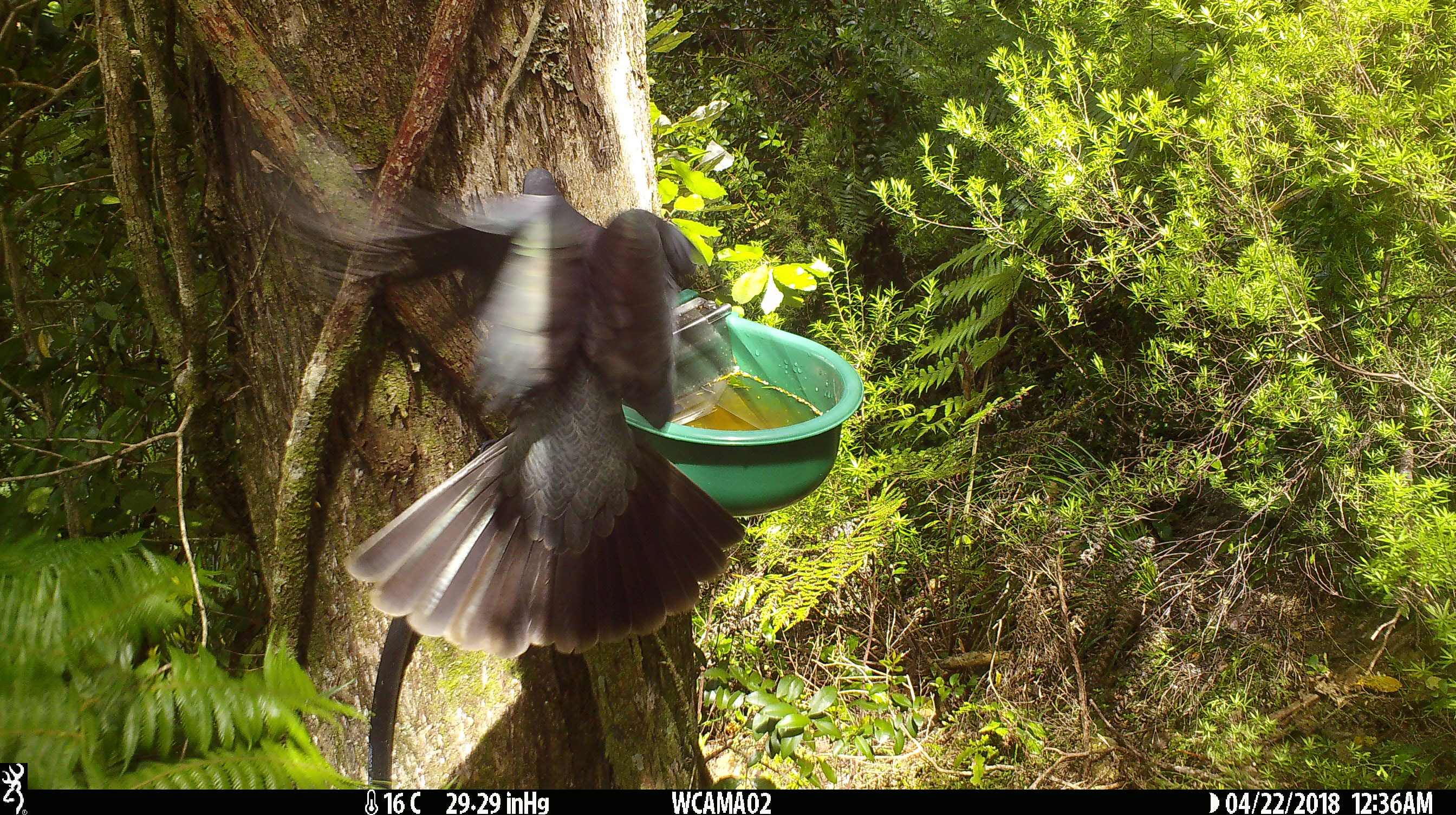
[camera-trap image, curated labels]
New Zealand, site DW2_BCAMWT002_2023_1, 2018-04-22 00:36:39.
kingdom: Animalia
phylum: Chordata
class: Aves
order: Columbiformes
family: Columbidae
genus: Hemiphaga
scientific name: Hemiphaga novaeseelandiae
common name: new zealand pigeon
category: kereru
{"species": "kereru (new zealand pigeon) (Hemiphaga novaeseelandiae)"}